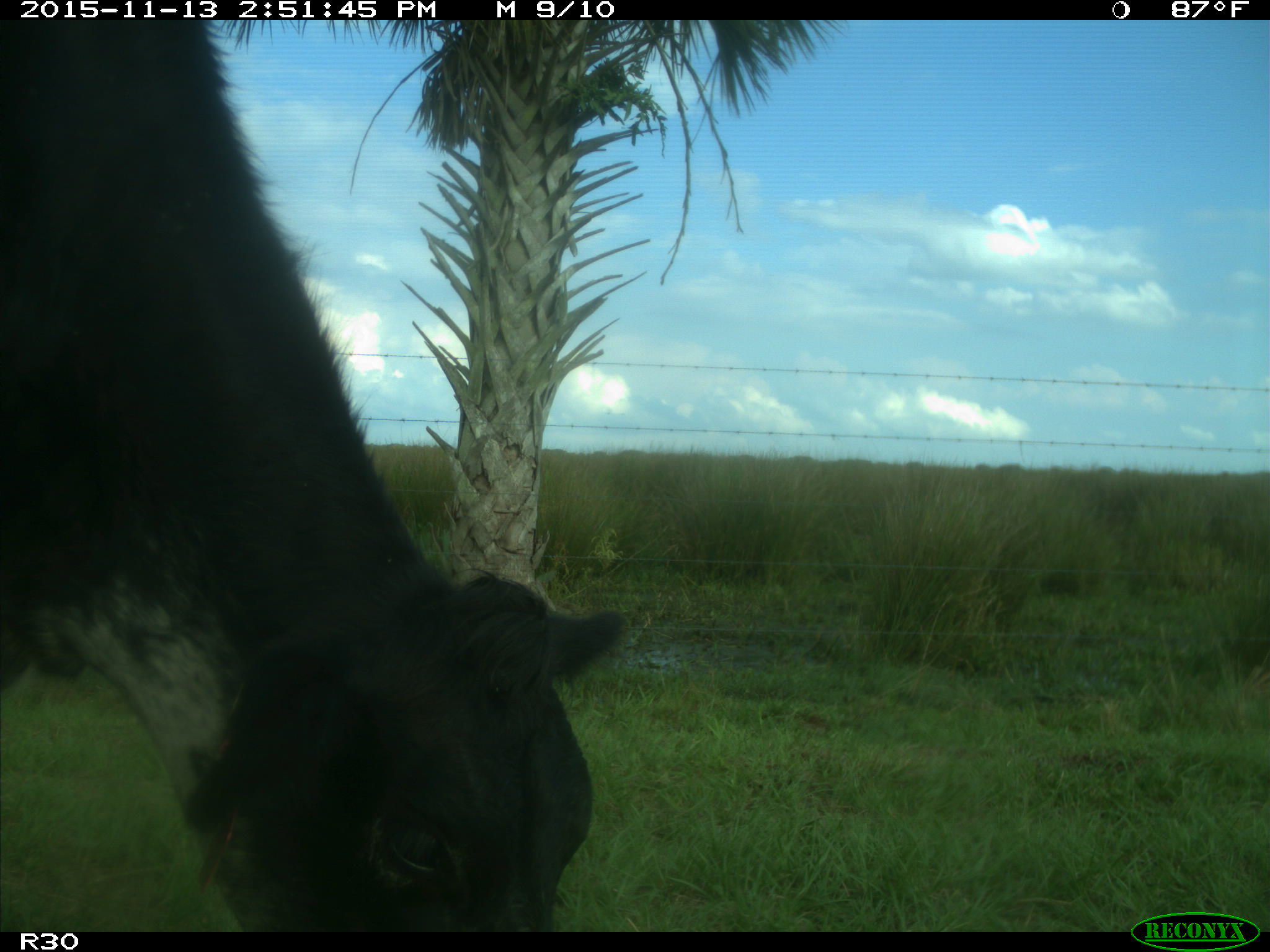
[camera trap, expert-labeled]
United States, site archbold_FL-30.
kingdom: Animalia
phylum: Chordata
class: Mammalia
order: Artiodactyla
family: Bovidae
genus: Bos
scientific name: Bos taurus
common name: domestic cow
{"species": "Bos taurus (domestic cow)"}